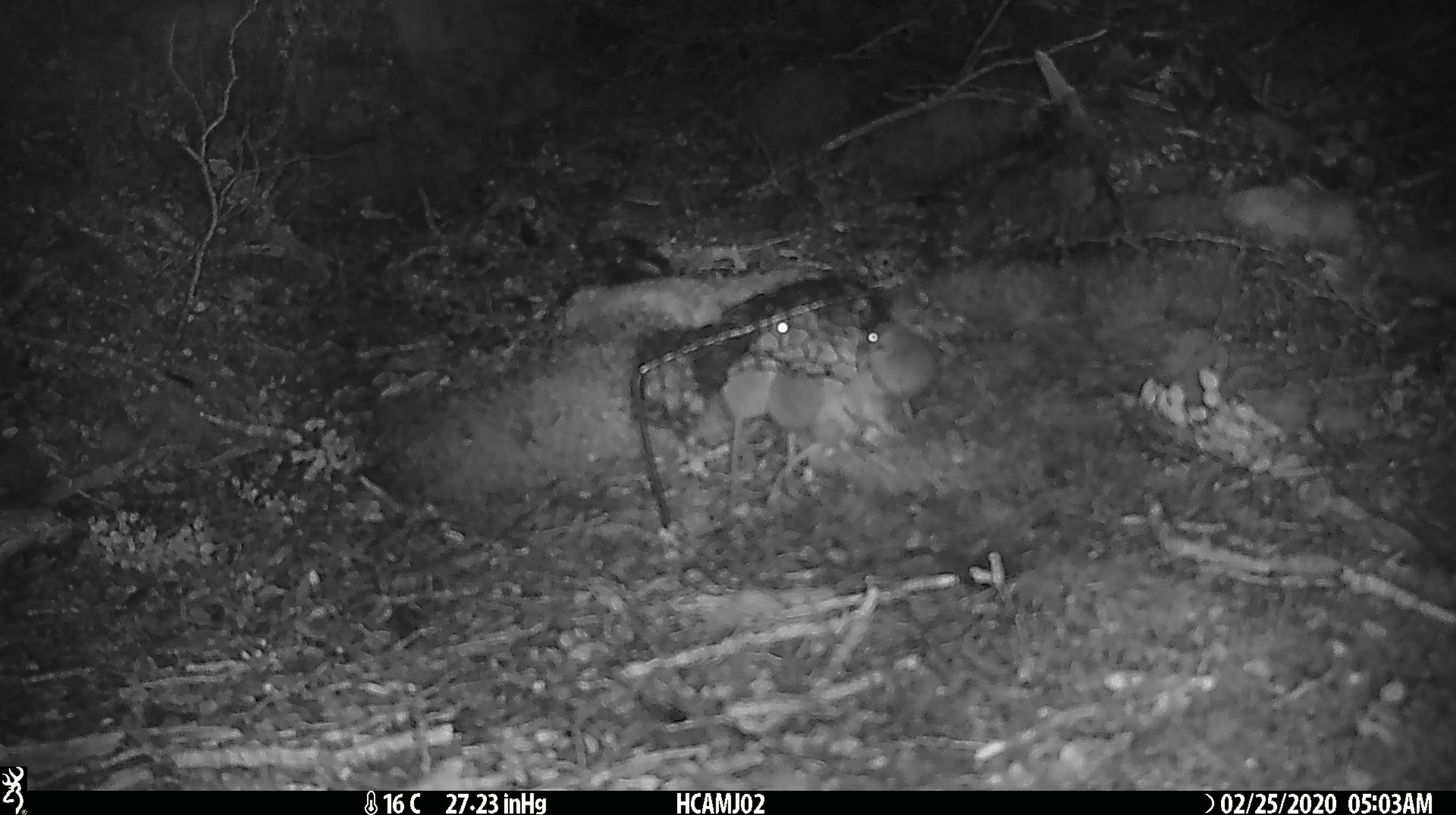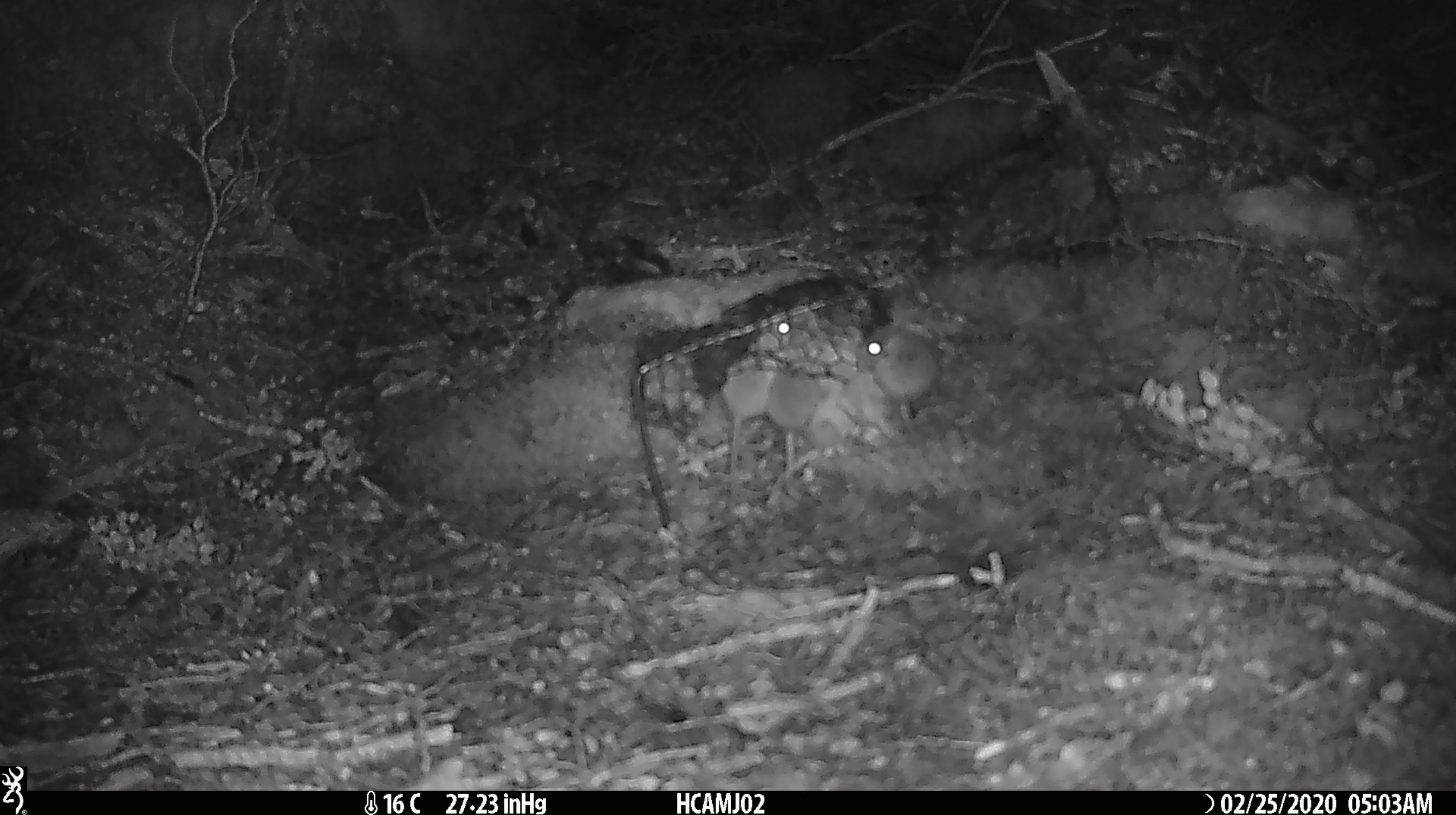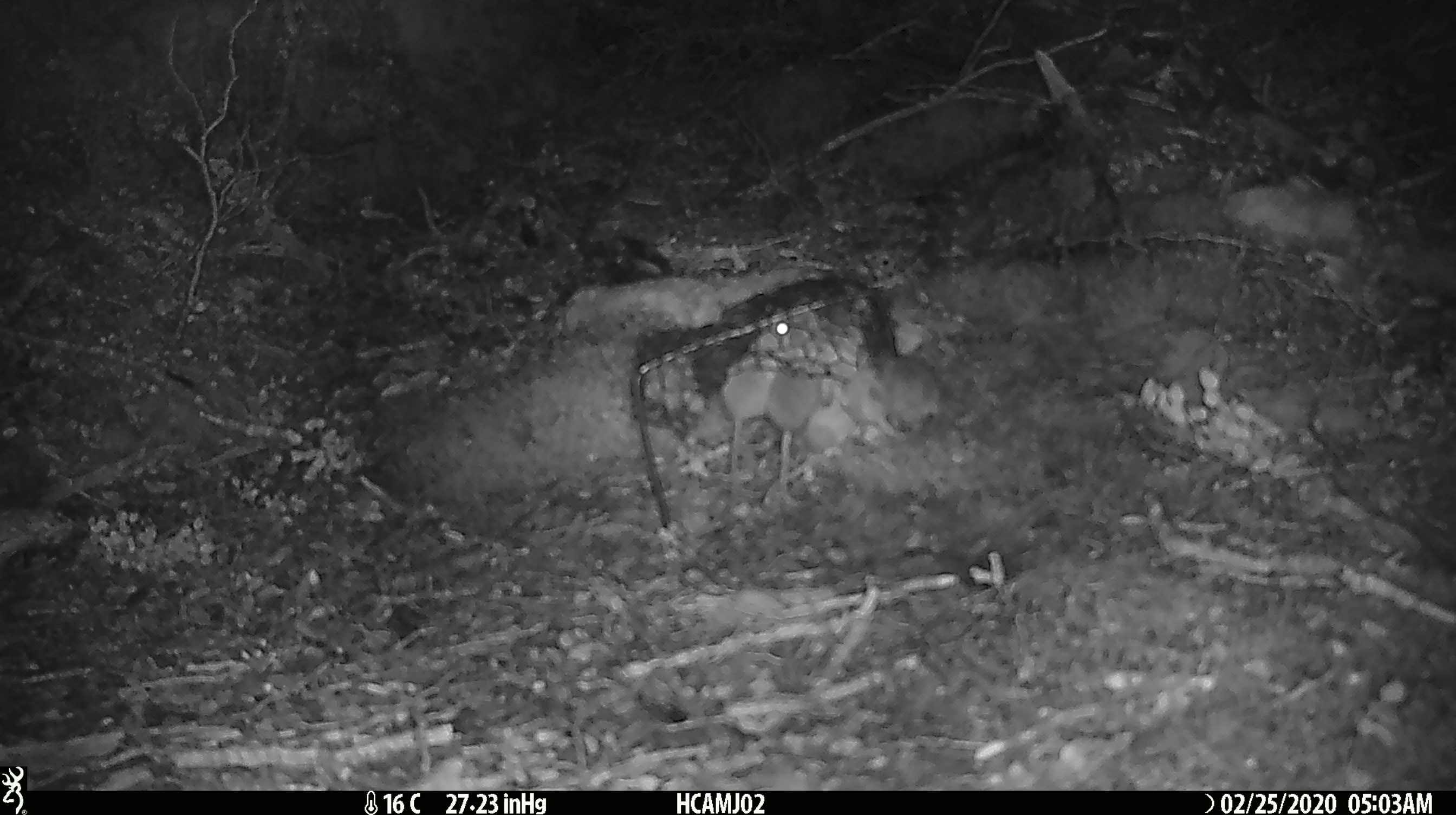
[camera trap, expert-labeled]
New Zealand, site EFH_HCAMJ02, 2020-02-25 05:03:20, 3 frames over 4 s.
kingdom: Animalia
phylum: Chordata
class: Mammalia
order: Rodentia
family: Muridae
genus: Mus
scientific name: Mus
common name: mouse